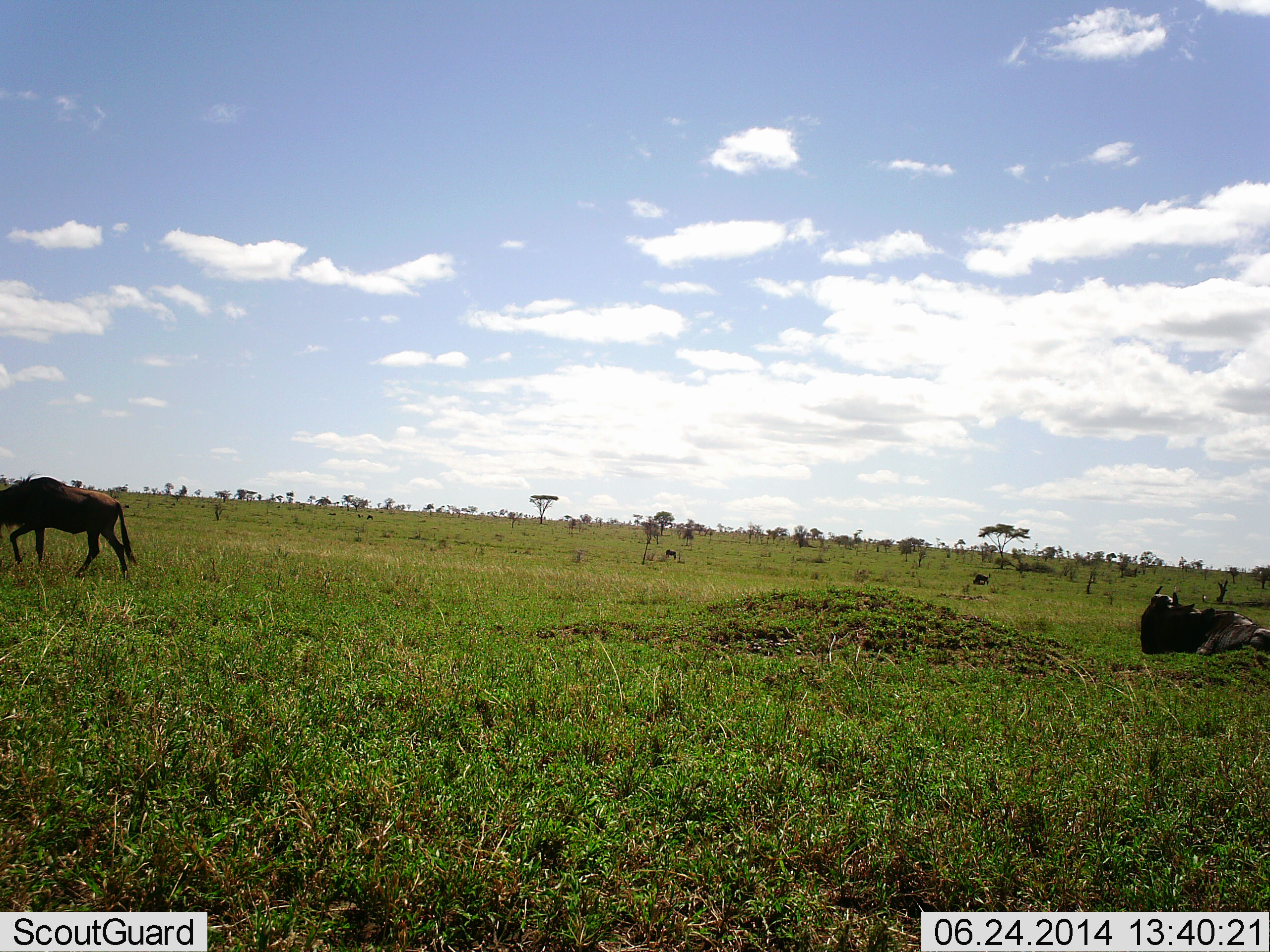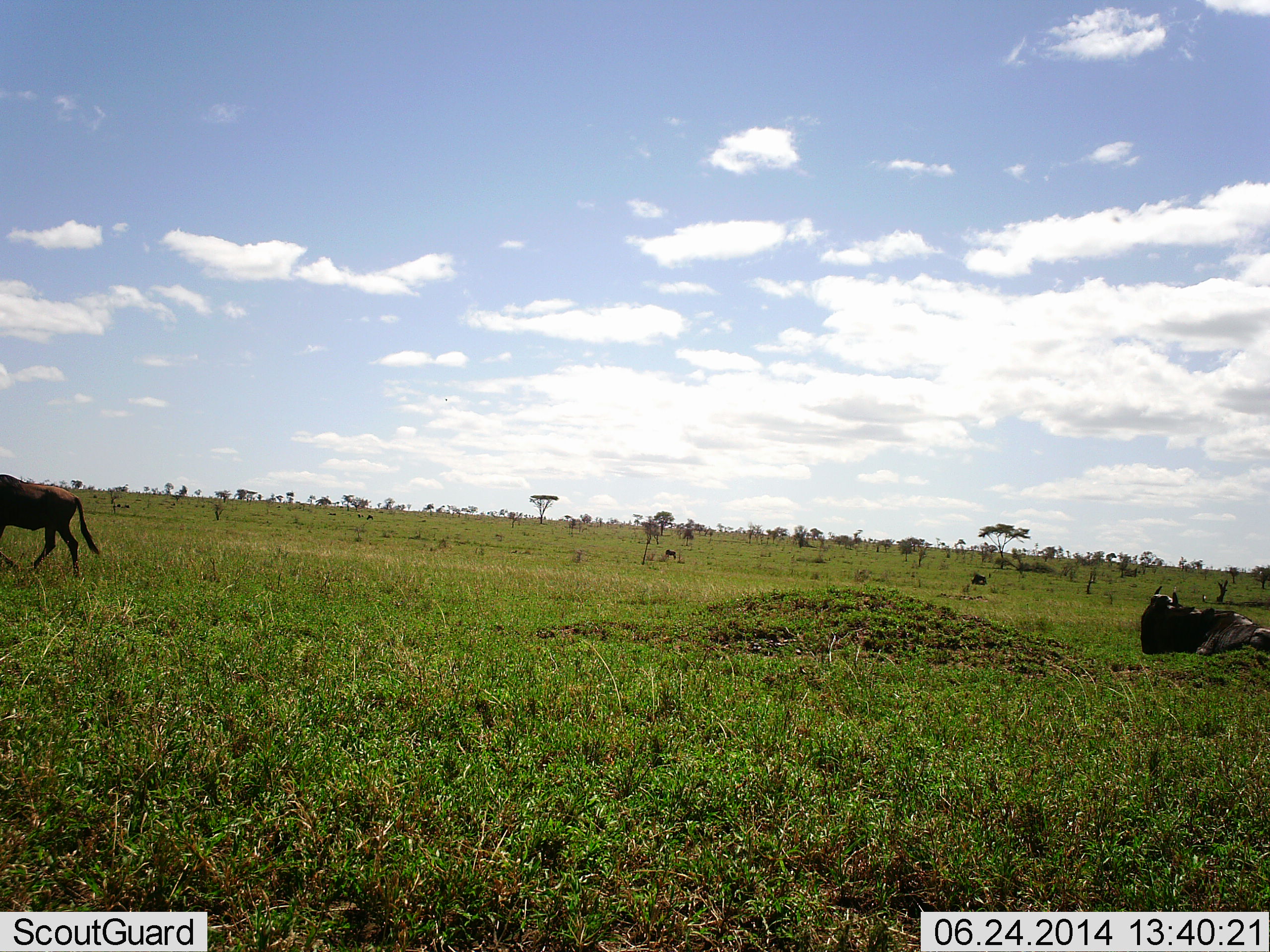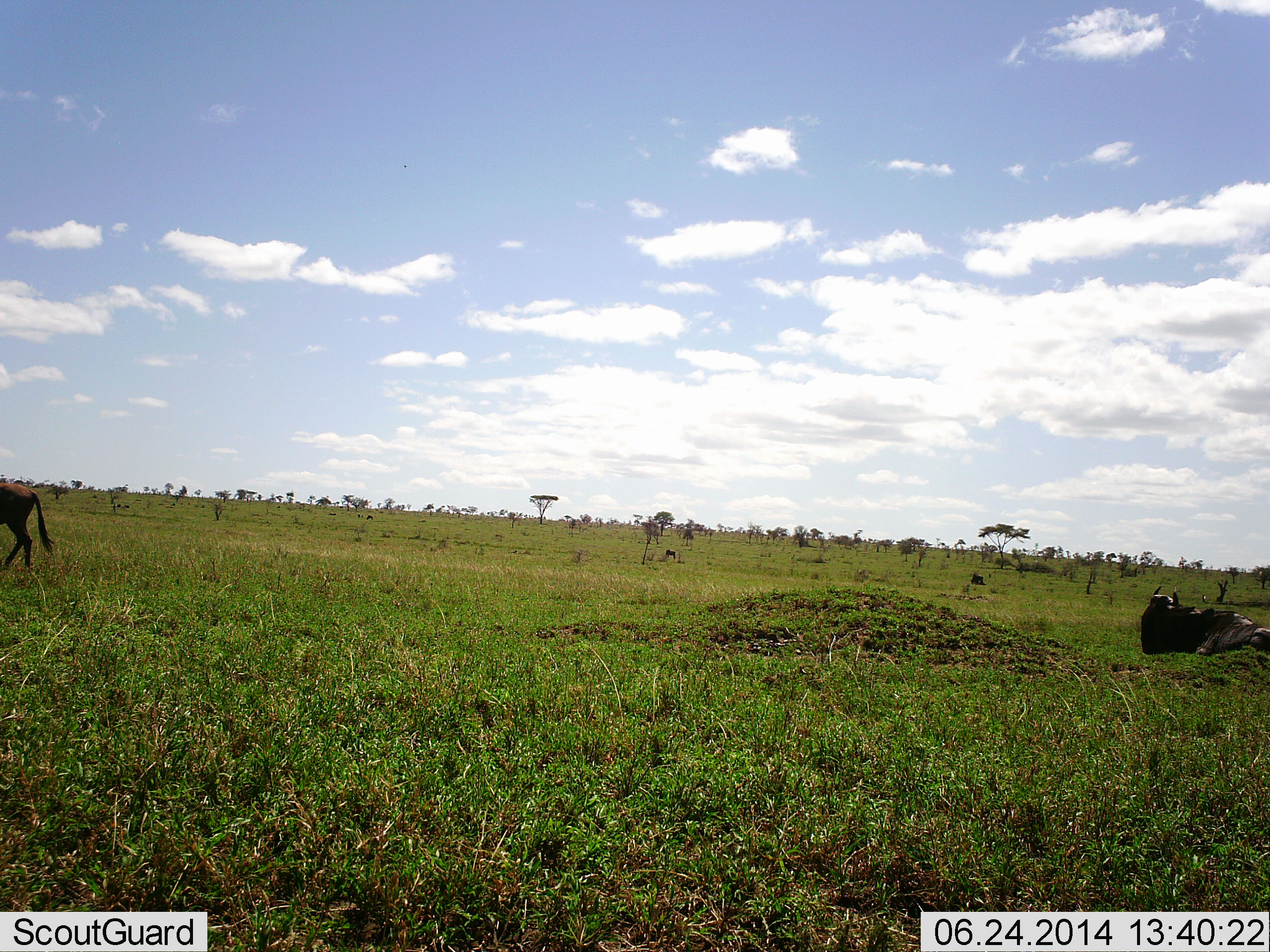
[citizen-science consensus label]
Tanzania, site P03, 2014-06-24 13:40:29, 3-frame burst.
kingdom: Animalia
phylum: Chordata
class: Mammalia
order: Artiodactyla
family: Bovidae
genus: Connochaetes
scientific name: Connochaetes taurinus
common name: blue wildebeest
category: wildebeest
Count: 2.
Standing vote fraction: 18%.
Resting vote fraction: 55%.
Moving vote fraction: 91%.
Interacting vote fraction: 0%.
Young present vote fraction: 0%.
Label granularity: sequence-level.